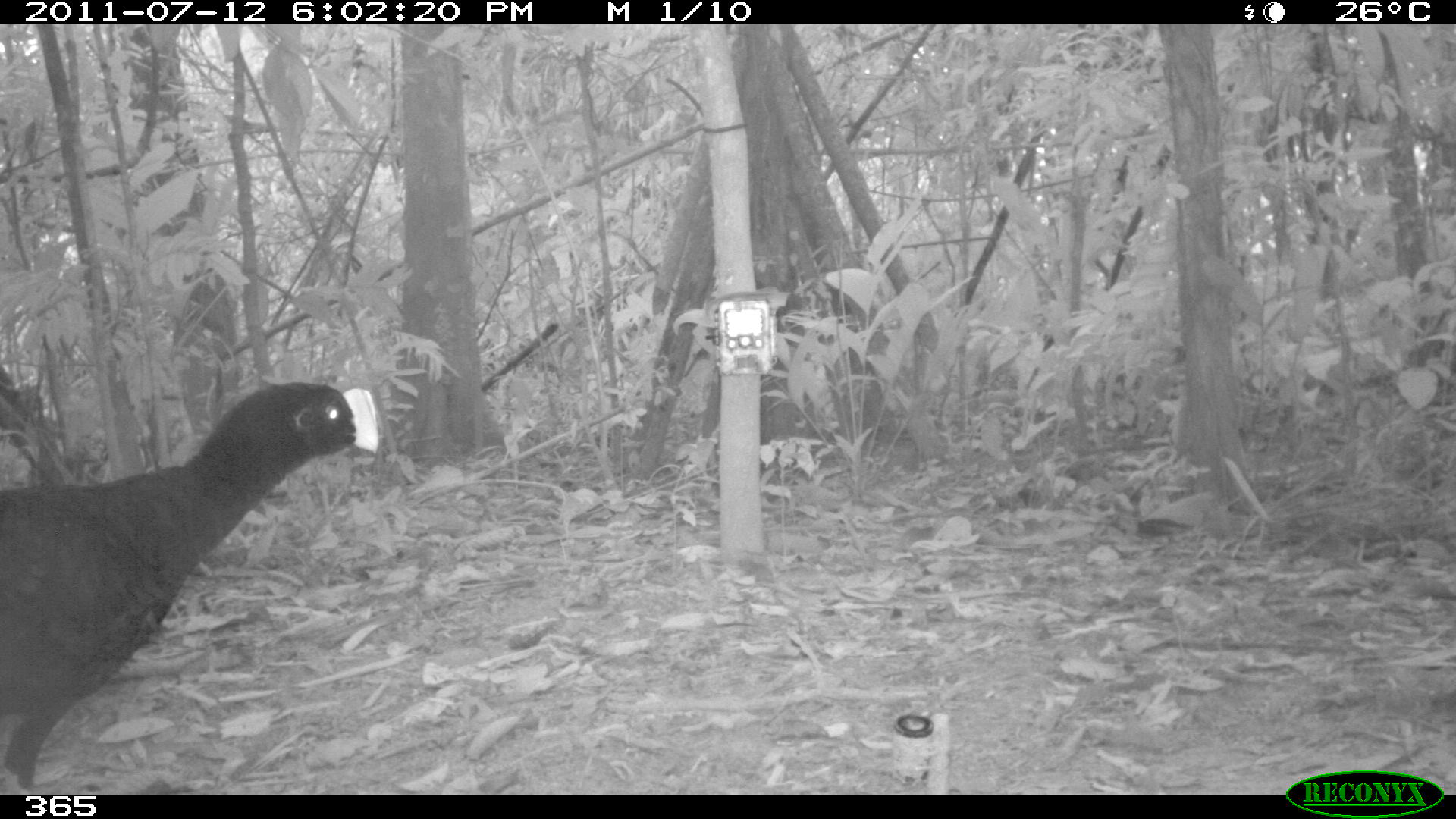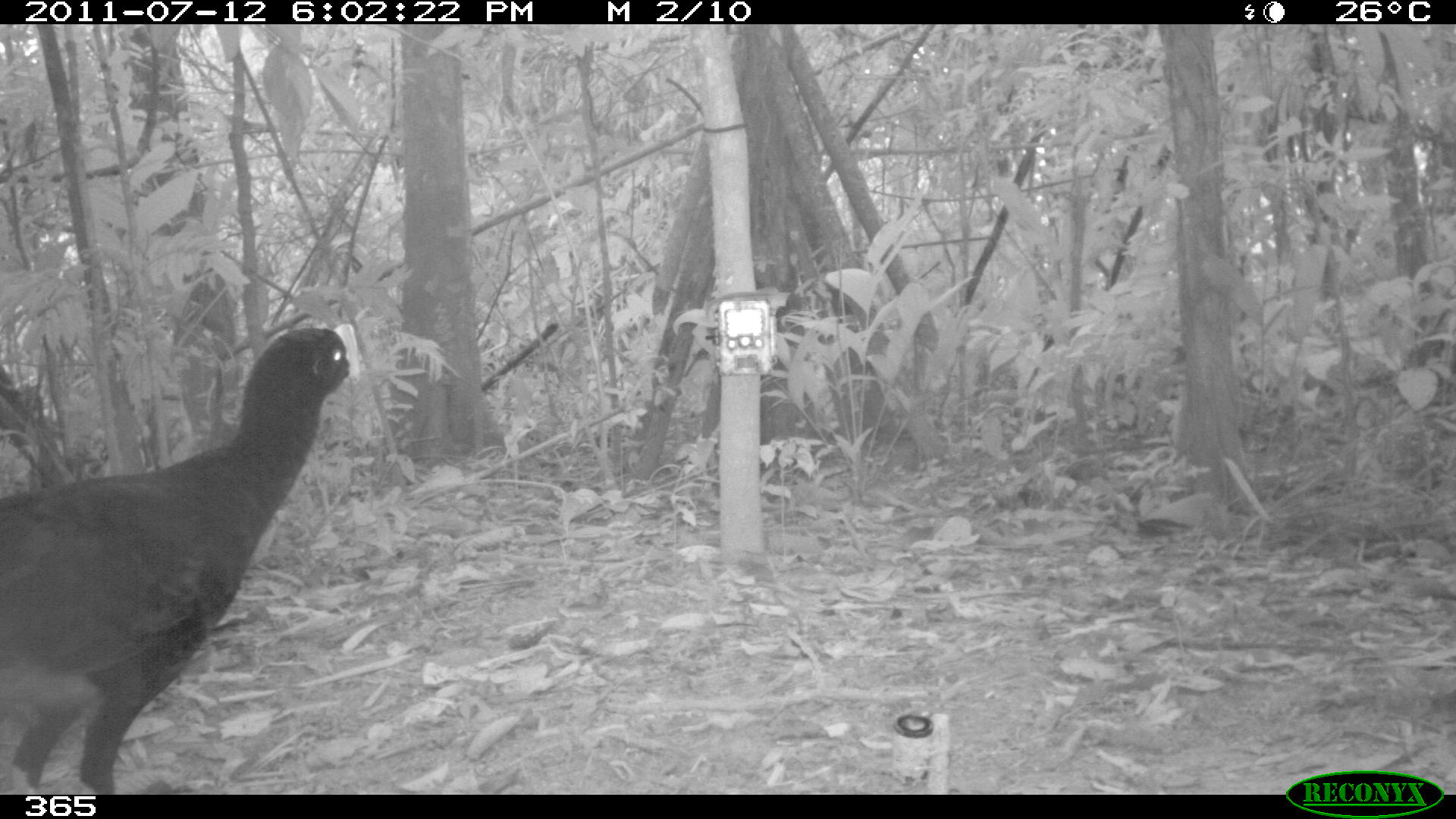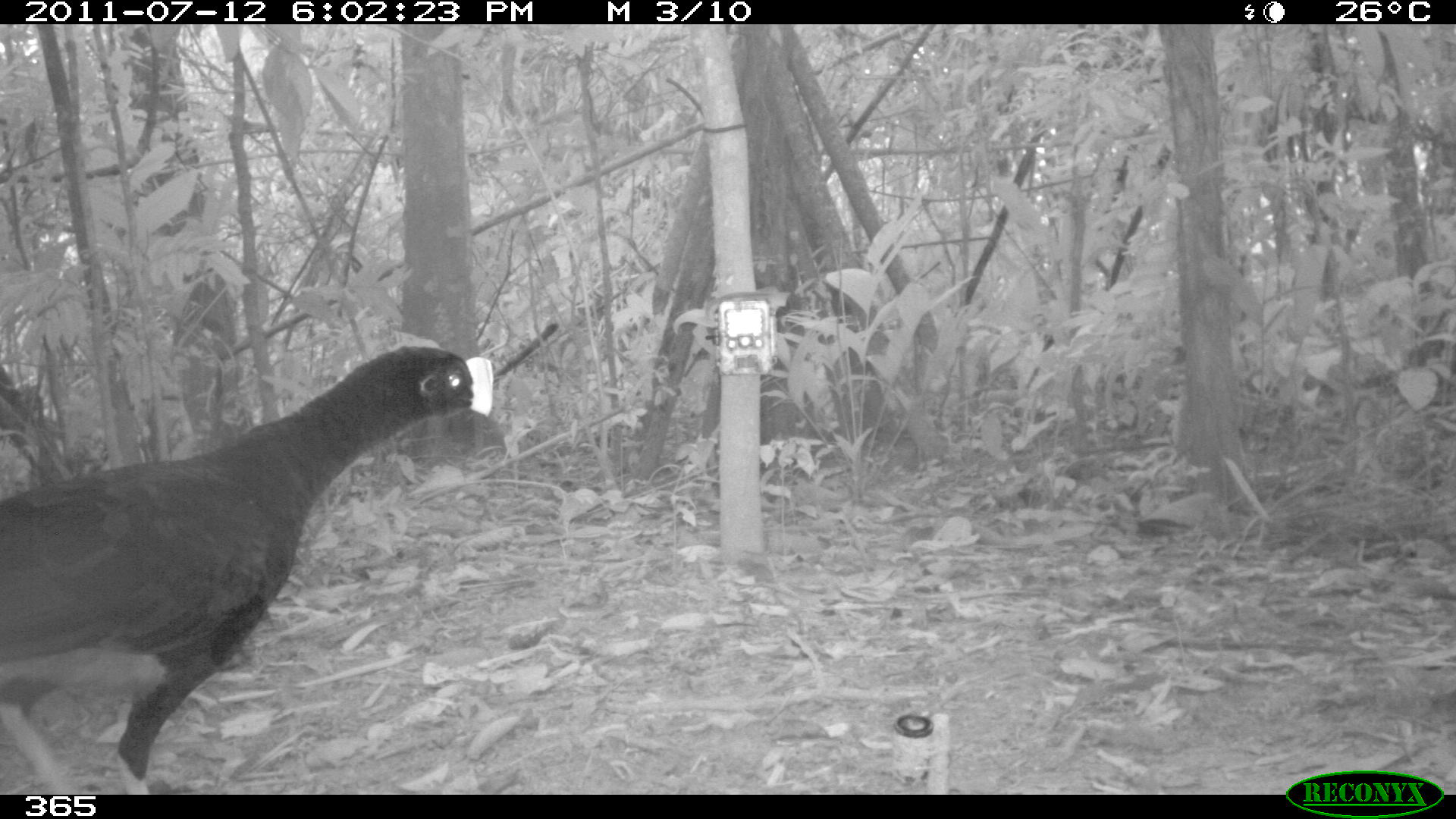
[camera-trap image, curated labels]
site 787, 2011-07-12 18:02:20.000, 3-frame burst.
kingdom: Animalia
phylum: Chordata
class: Aves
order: Galliformes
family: Cracidae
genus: Mitu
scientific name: Mitu tuberosum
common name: razor-billed curassow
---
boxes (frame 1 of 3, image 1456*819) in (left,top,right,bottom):
mitu tuberosum: (0,381,380,793)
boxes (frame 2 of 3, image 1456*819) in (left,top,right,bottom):
mitu tuberosum: (0,323,359,791)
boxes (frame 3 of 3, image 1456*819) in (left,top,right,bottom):
mitu tuberosum: (0,344,490,796)